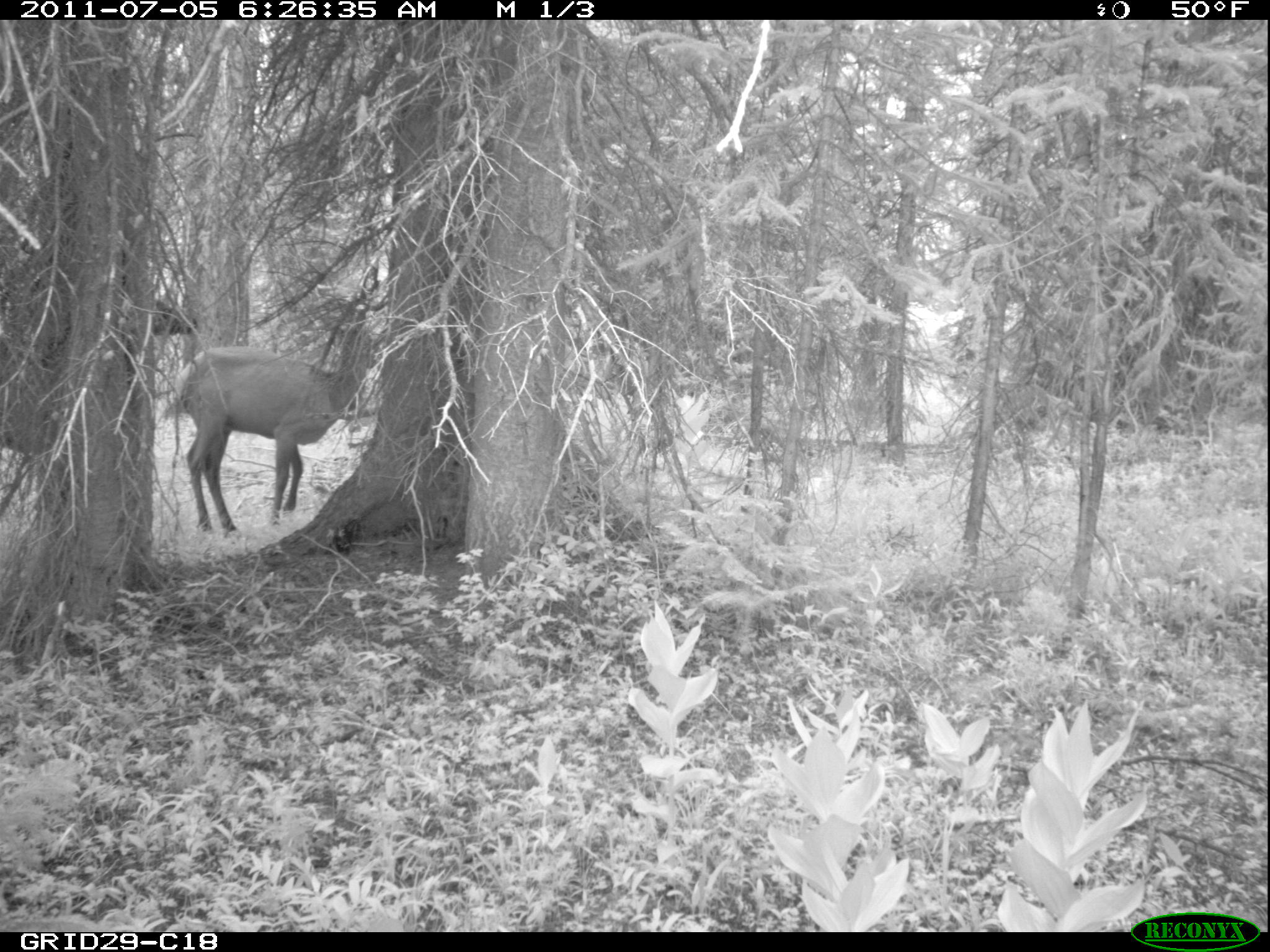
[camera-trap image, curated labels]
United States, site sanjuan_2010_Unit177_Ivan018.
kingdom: Animalia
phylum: Chordata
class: Mammalia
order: Artiodactyla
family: Cervidae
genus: Cervus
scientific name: Cervus elaphus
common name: red deer